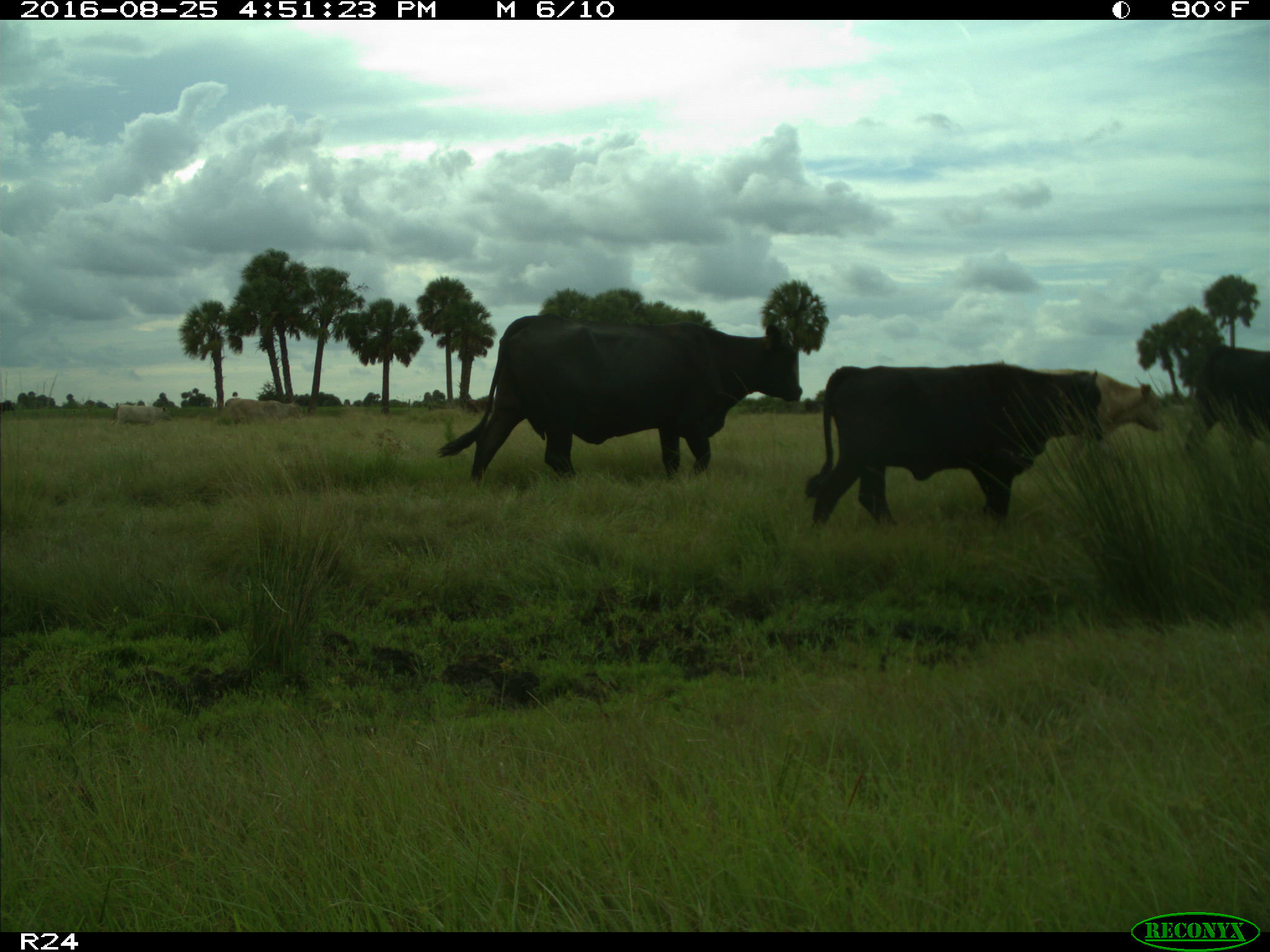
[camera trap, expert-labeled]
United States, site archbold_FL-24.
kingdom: Animalia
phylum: Chordata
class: Mammalia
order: Artiodactyla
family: Bovidae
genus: Bos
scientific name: Bos taurus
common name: domestic cow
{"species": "Bos taurus (domestic cow)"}